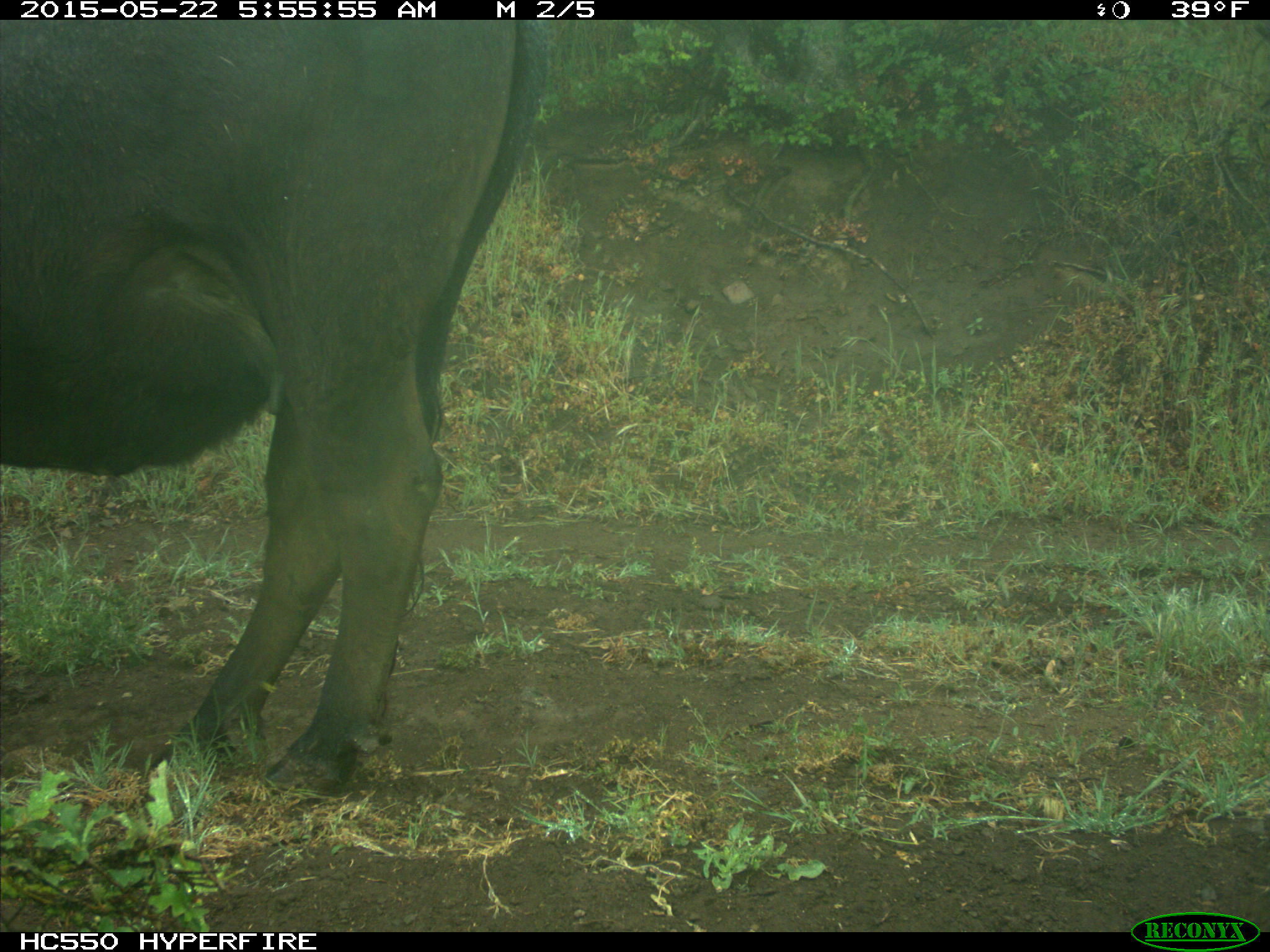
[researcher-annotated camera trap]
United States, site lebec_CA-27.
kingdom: Animalia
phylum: Chordata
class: Mammalia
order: Artiodactyla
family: Bovidae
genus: Bos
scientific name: Bos taurus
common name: domestic cow